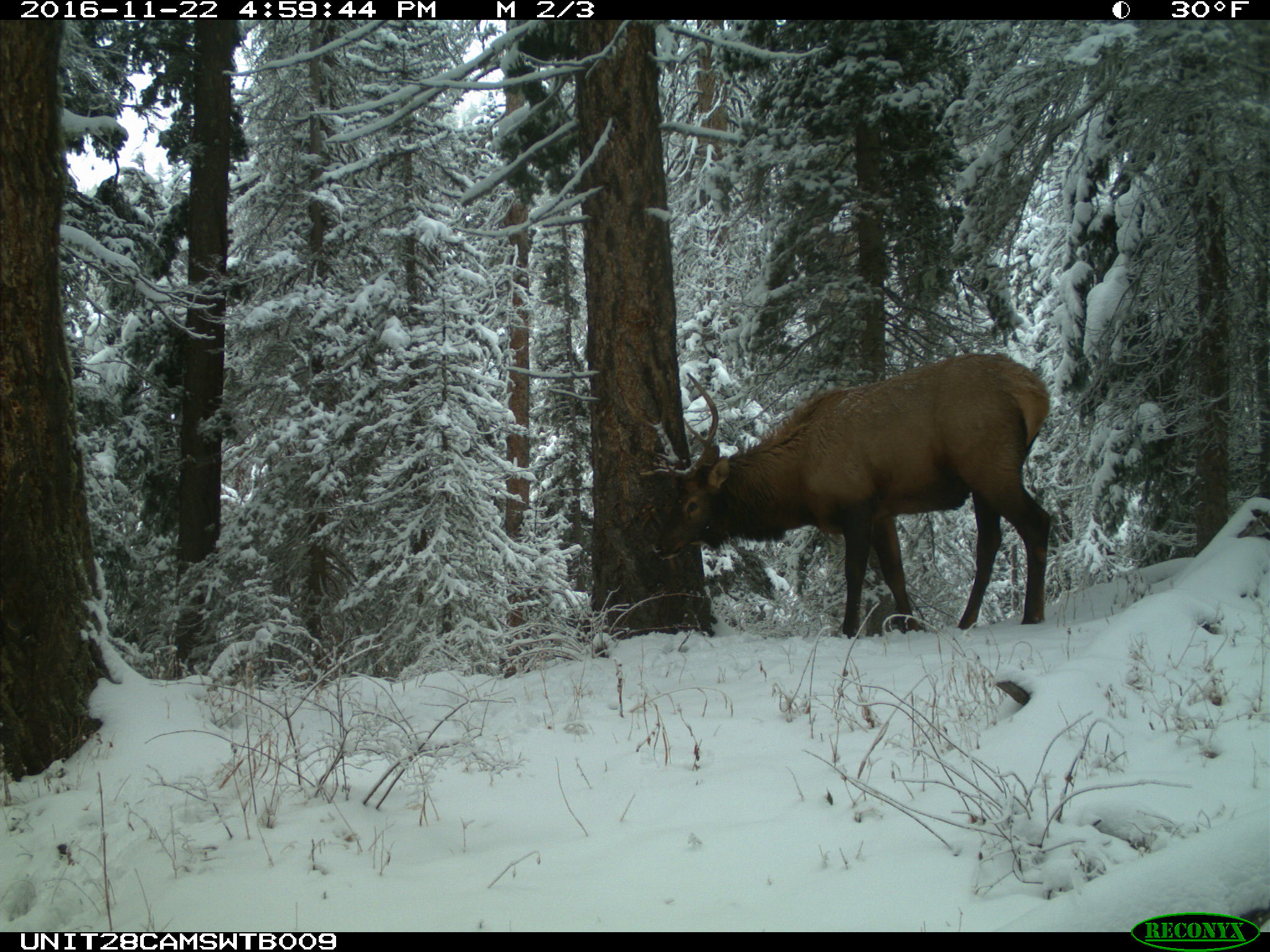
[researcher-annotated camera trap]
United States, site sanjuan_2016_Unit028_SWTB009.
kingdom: Animalia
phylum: Chordata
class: Mammalia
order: Artiodactyla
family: Cervidae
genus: Cervus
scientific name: Cervus elaphus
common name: red deer